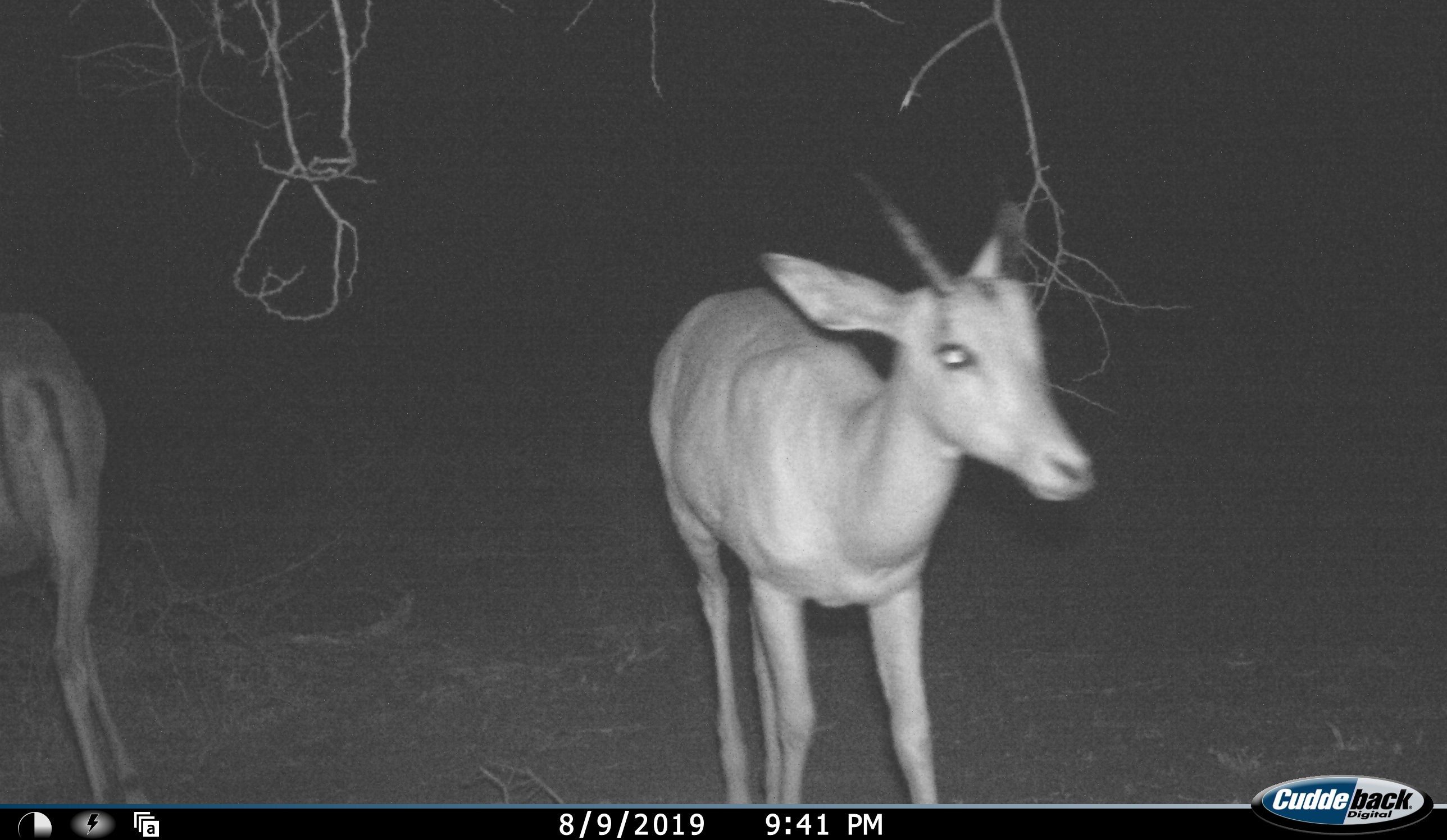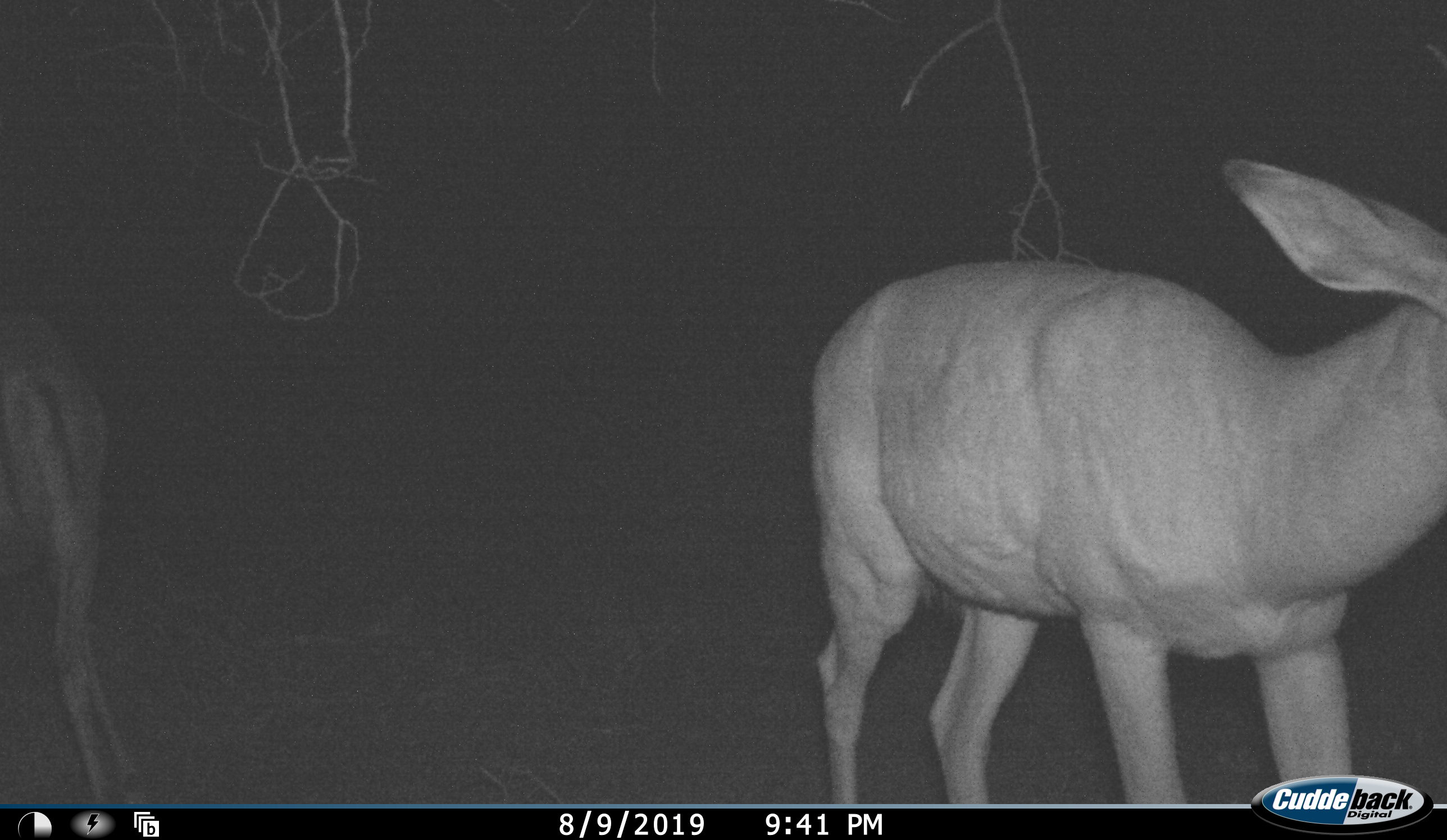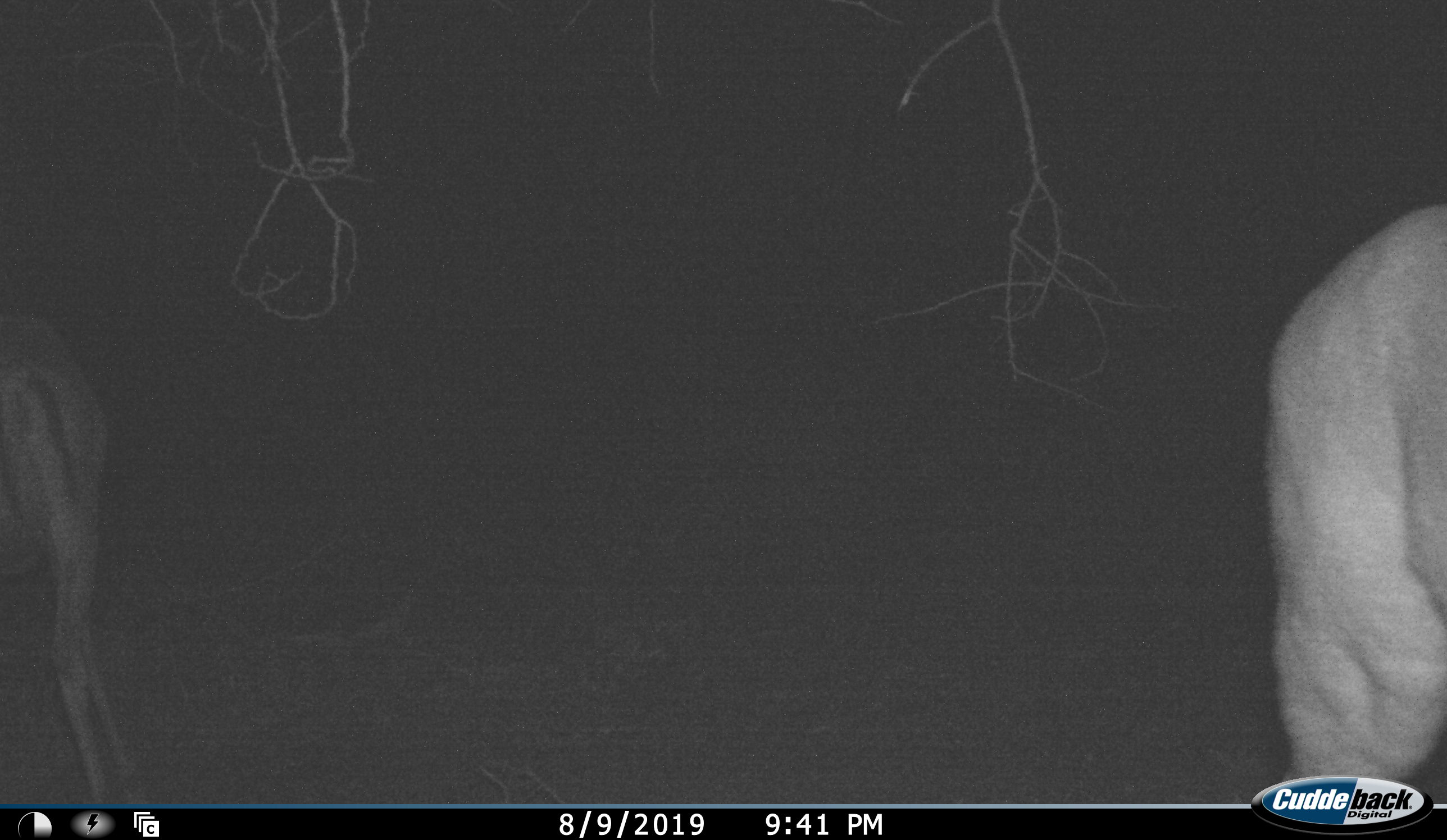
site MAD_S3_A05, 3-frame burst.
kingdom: Animalia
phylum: Chordata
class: Mammalia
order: Artiodactyla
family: Bovidae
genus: Aepyceros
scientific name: Aepyceros melampus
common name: impala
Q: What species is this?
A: Impala (Aepyceros melampus).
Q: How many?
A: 2.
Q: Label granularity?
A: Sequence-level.